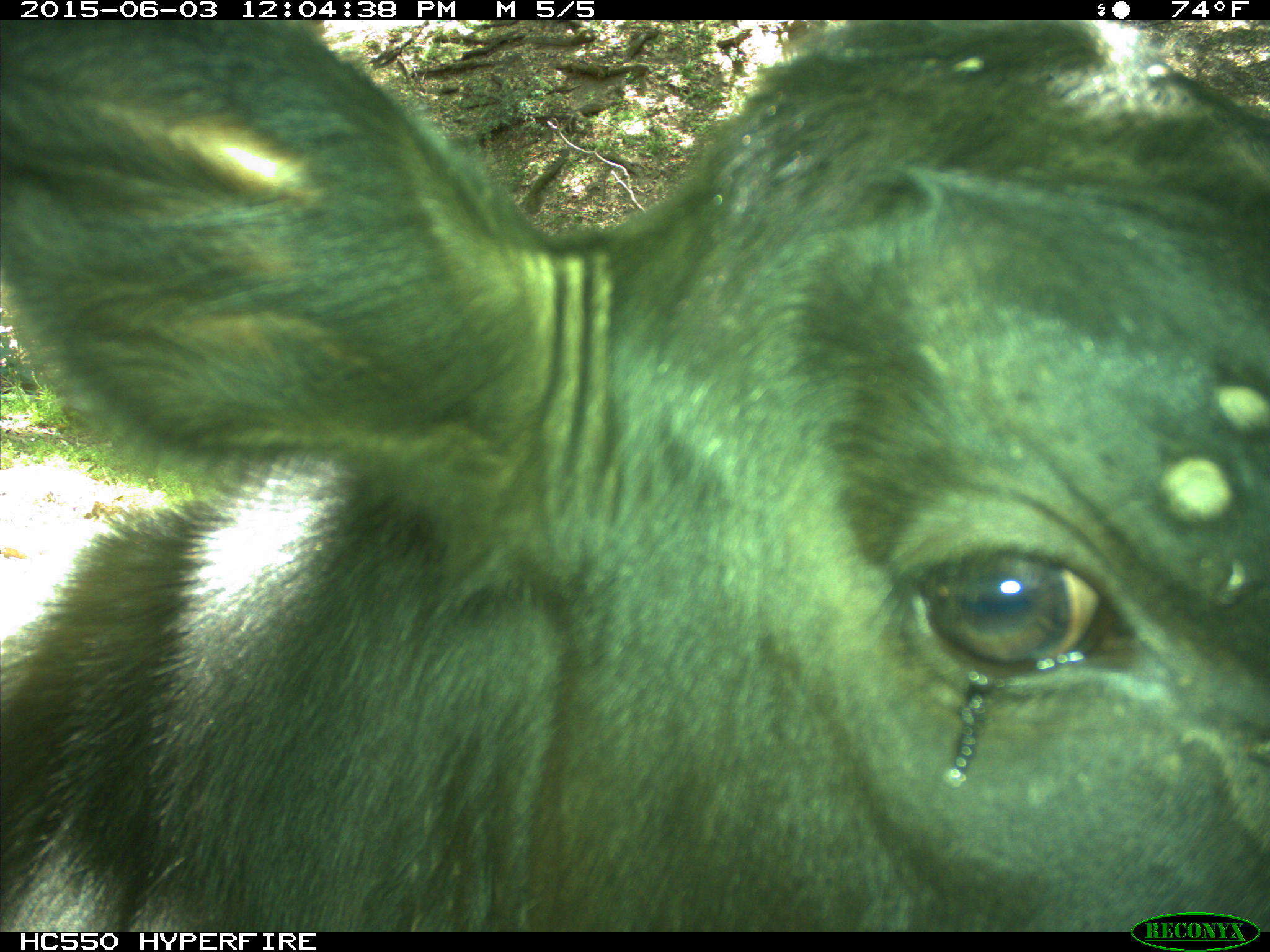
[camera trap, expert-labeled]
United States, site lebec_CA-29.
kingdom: Animalia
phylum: Chordata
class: Mammalia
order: Artiodactyla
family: Bovidae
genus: Bos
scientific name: Bos taurus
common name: domestic cow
Bos taurus (domestic cow).